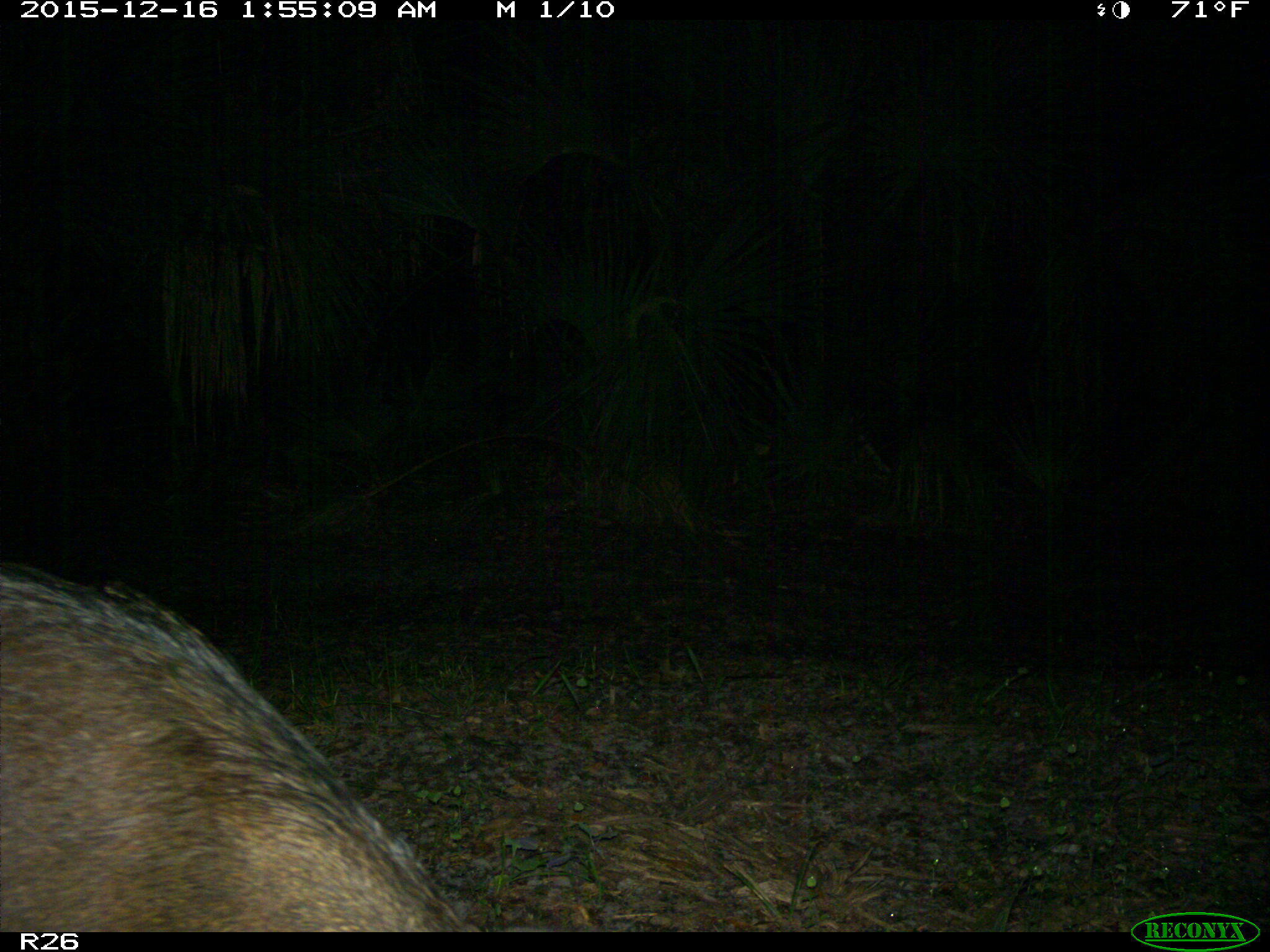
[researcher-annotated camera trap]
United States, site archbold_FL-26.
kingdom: Animalia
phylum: Chordata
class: Mammalia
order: Artiodactyla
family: Suidae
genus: Sus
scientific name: Sus scrofa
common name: wild boar